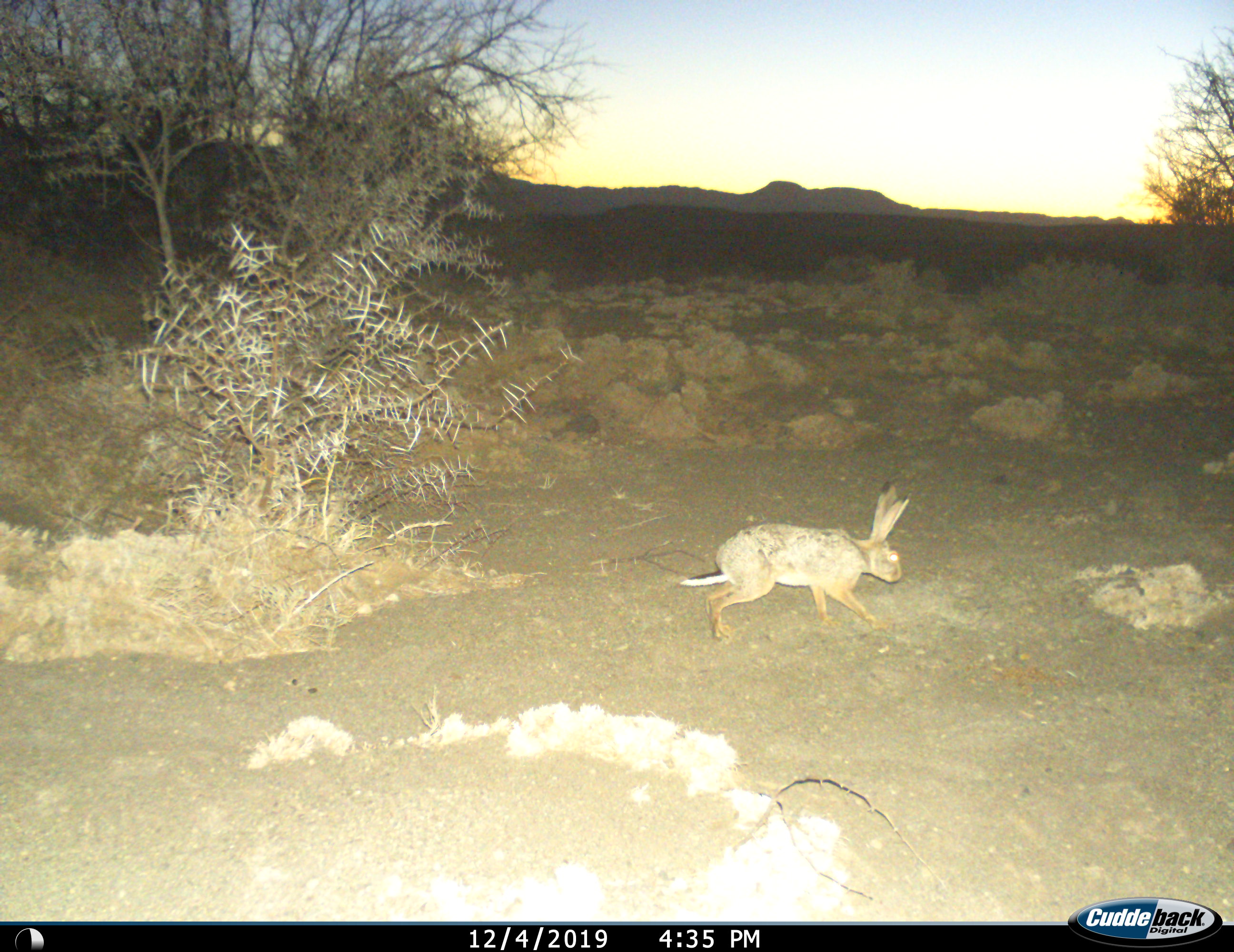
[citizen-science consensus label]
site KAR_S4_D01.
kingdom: Animalia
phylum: Chordata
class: Mammalia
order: Lagomorpha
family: Leporidae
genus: Lepus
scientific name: Lepus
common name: hare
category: hareunknown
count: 1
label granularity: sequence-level